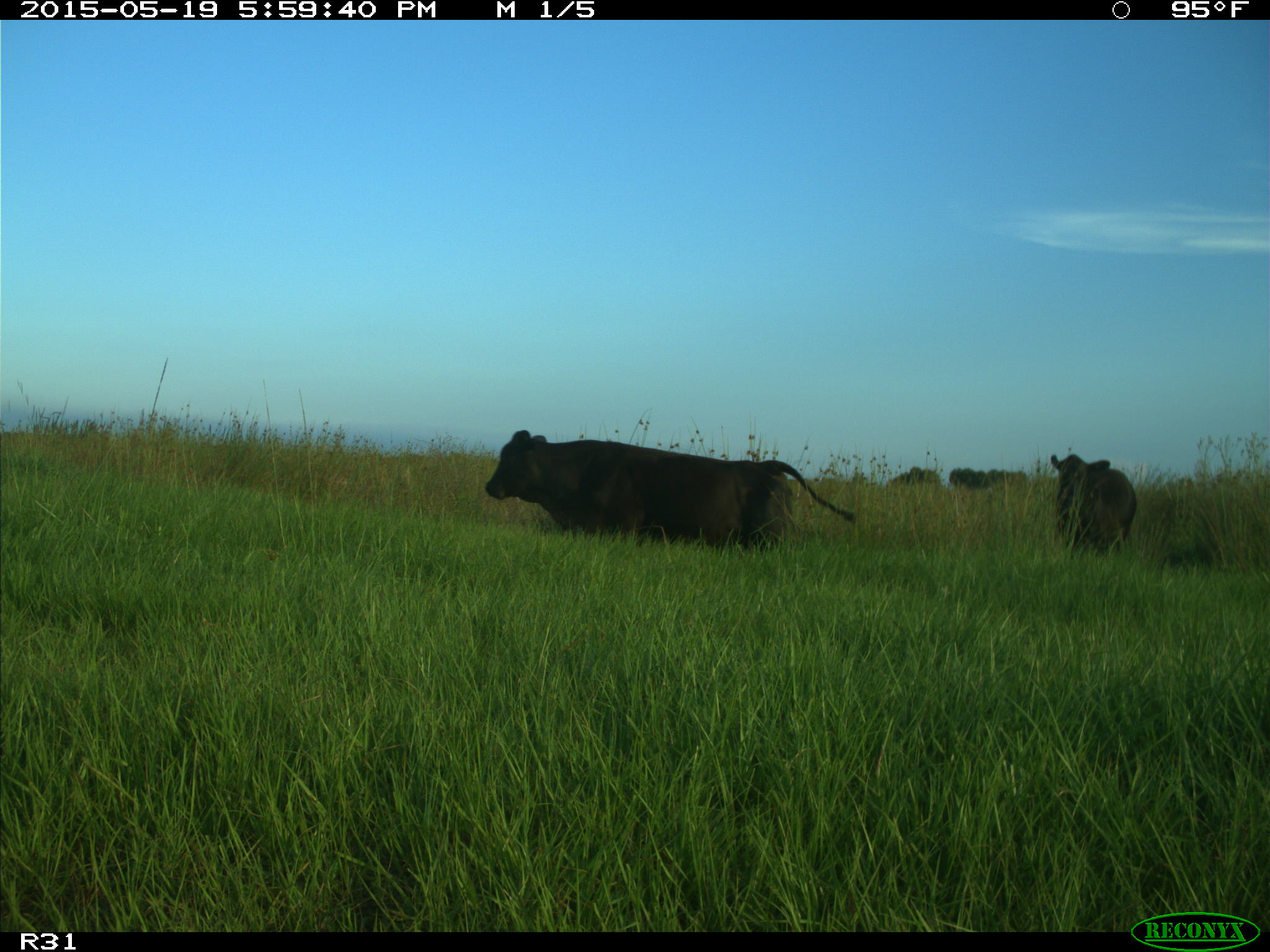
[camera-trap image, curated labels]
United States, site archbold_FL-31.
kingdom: Animalia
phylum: Chordata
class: Mammalia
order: Artiodactyla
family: Bovidae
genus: Bos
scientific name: Bos taurus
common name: domestic cow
Bos taurus (domestic cow).